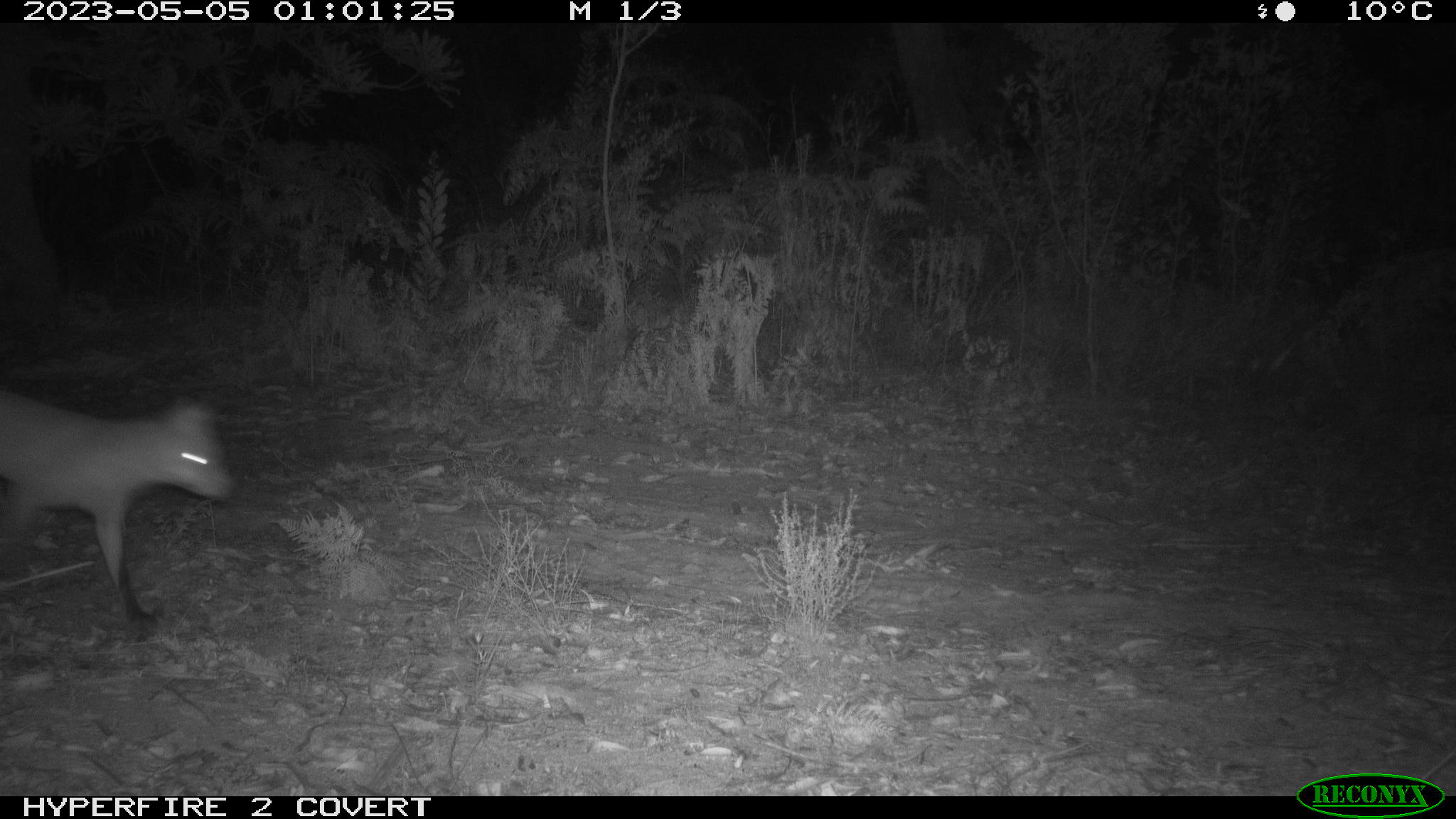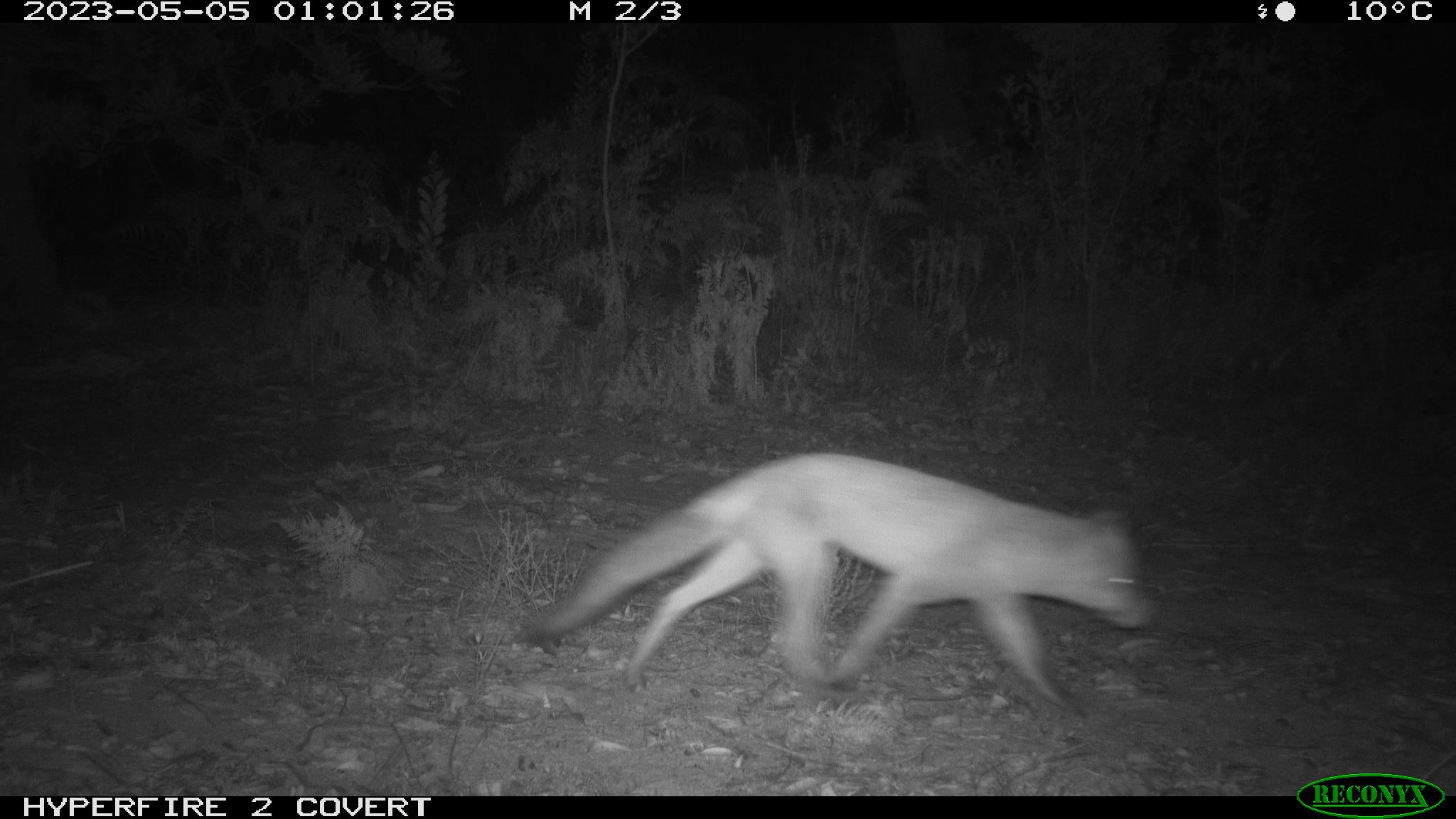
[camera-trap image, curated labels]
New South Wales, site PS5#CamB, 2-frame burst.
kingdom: Animalia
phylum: Chordata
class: Mammalia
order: Carnivora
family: Canidae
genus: Vulpes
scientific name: Vulpes vulpes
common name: red fox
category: fox